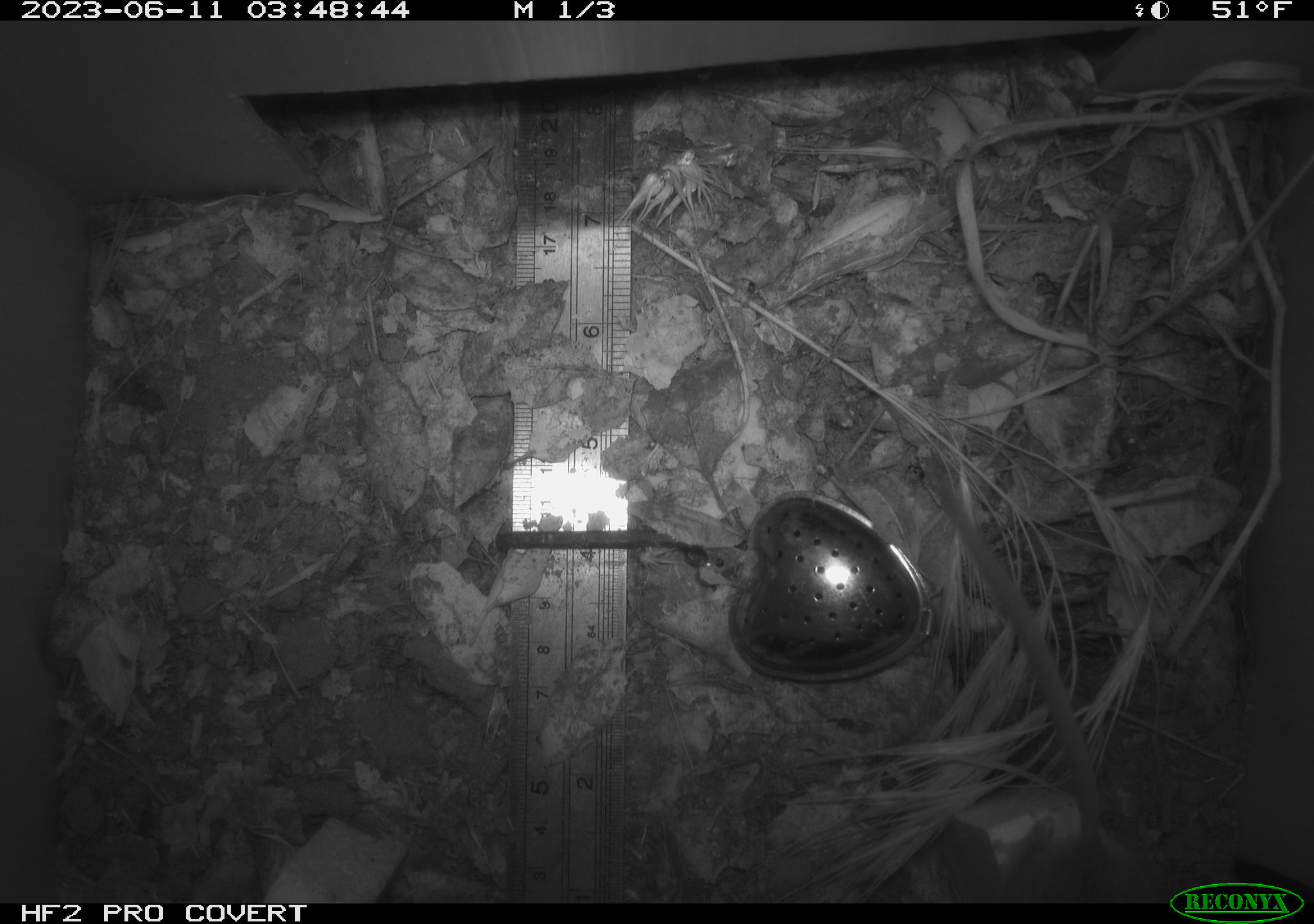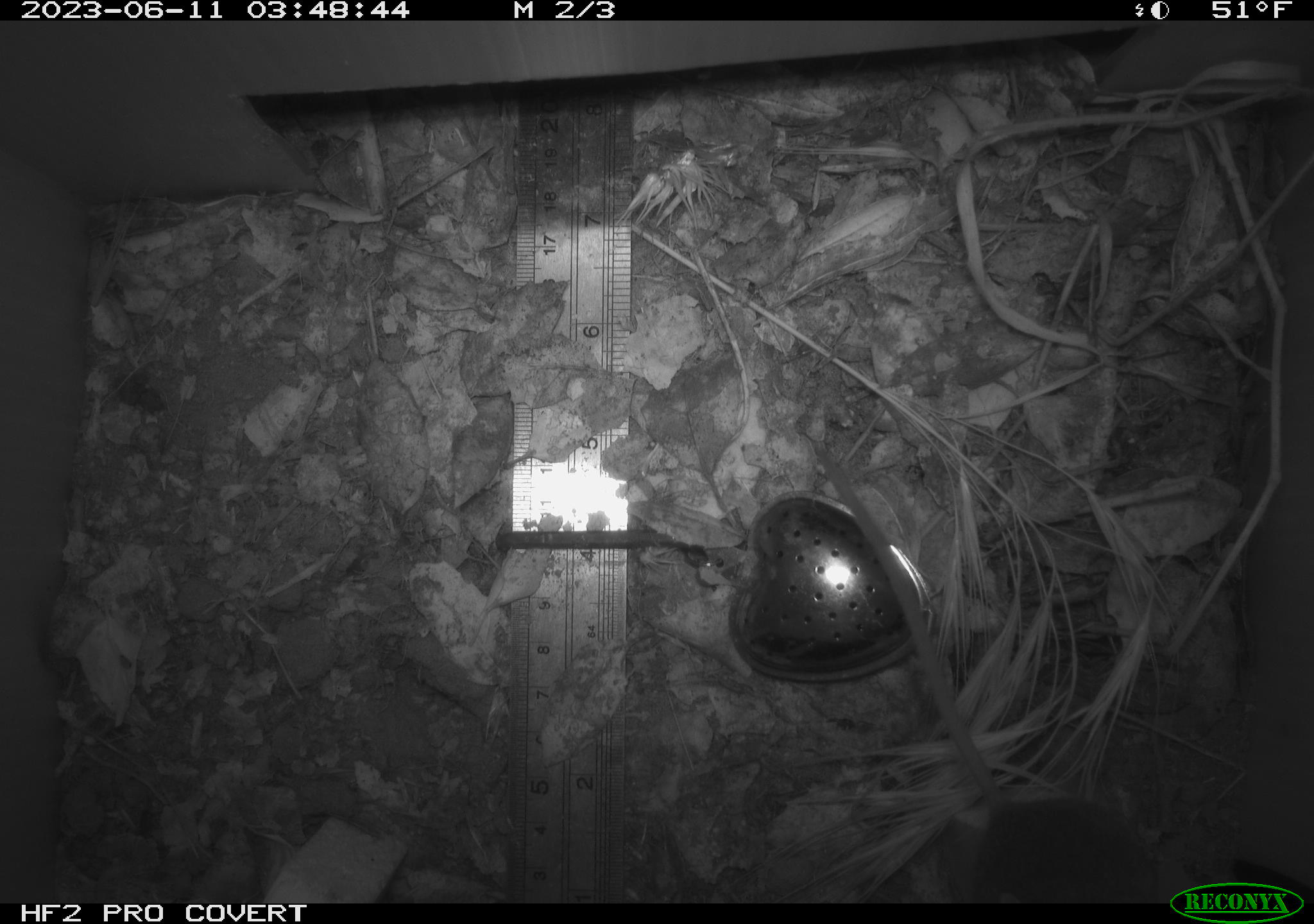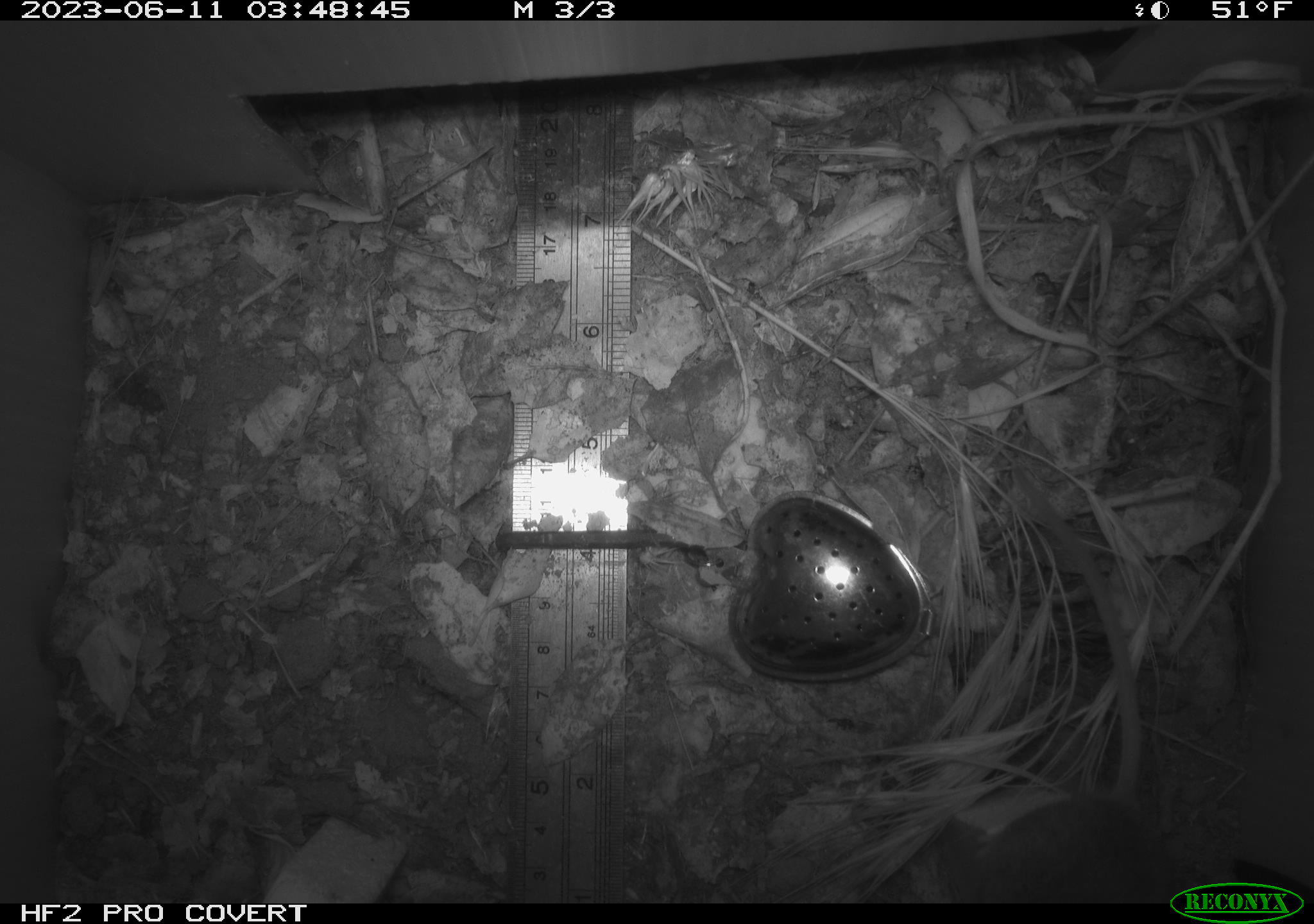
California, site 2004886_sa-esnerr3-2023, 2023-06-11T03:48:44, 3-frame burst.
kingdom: Animalia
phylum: Chordata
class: Mammalia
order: Rodentia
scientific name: Rodentia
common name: mouse species